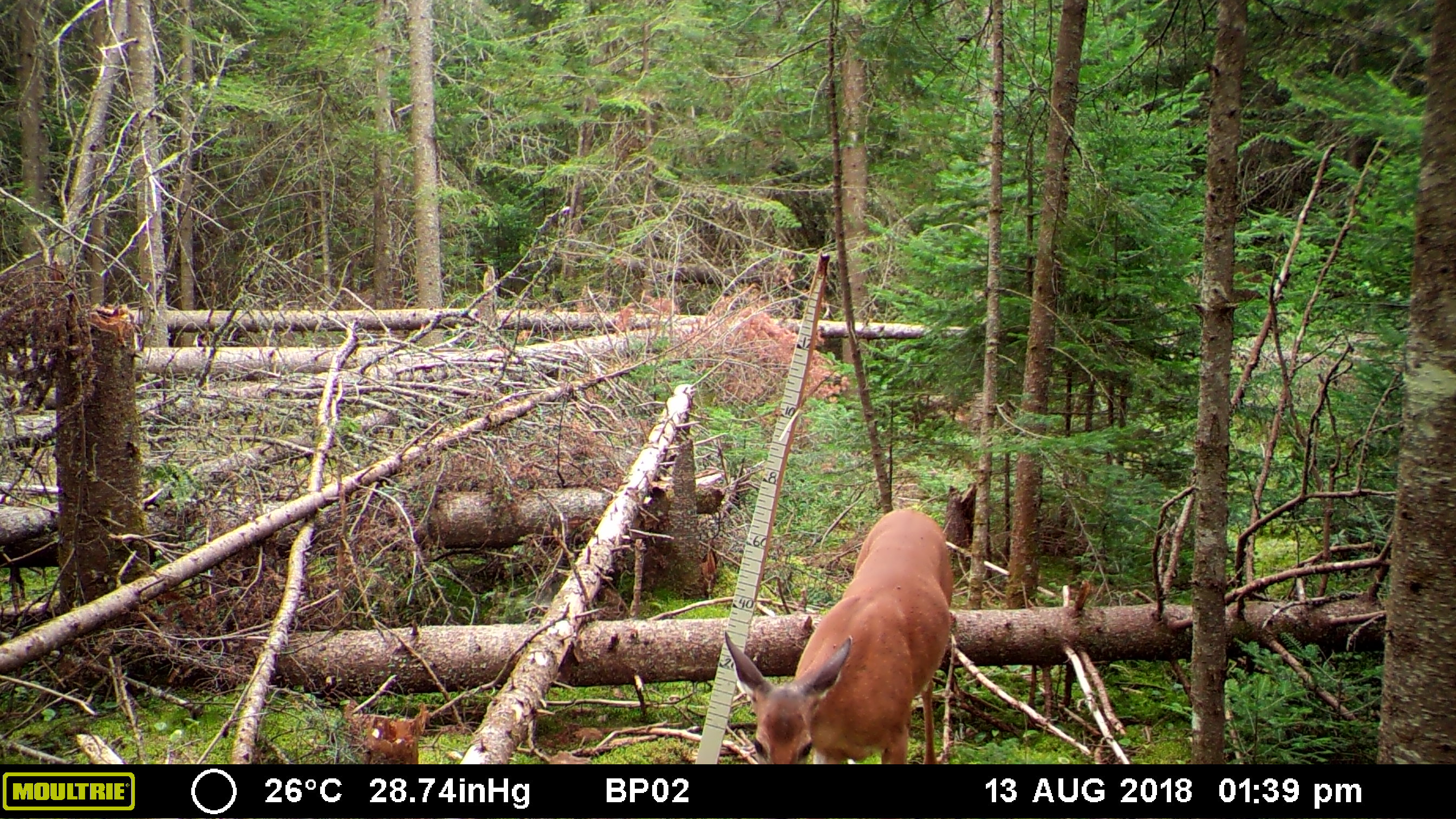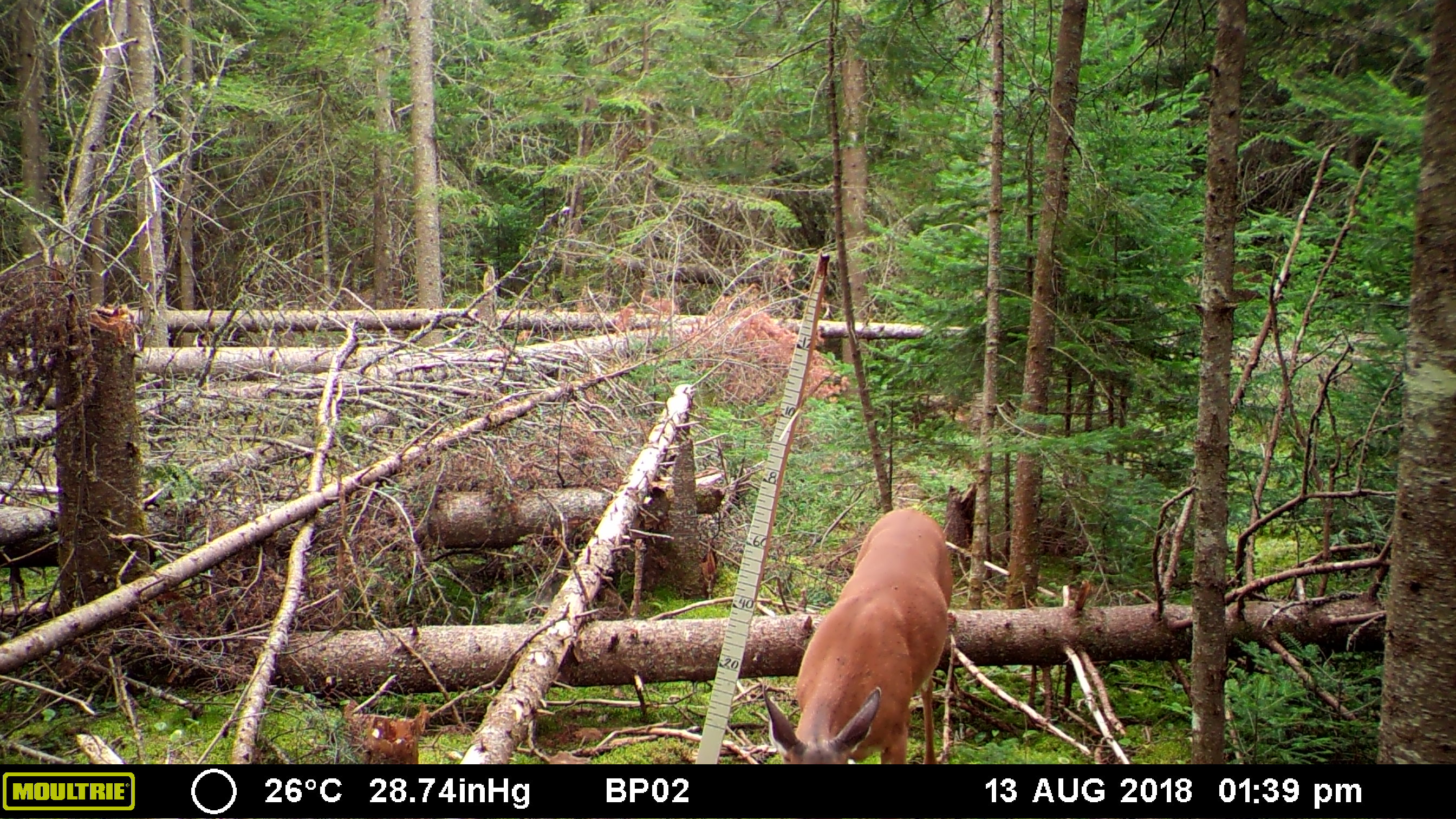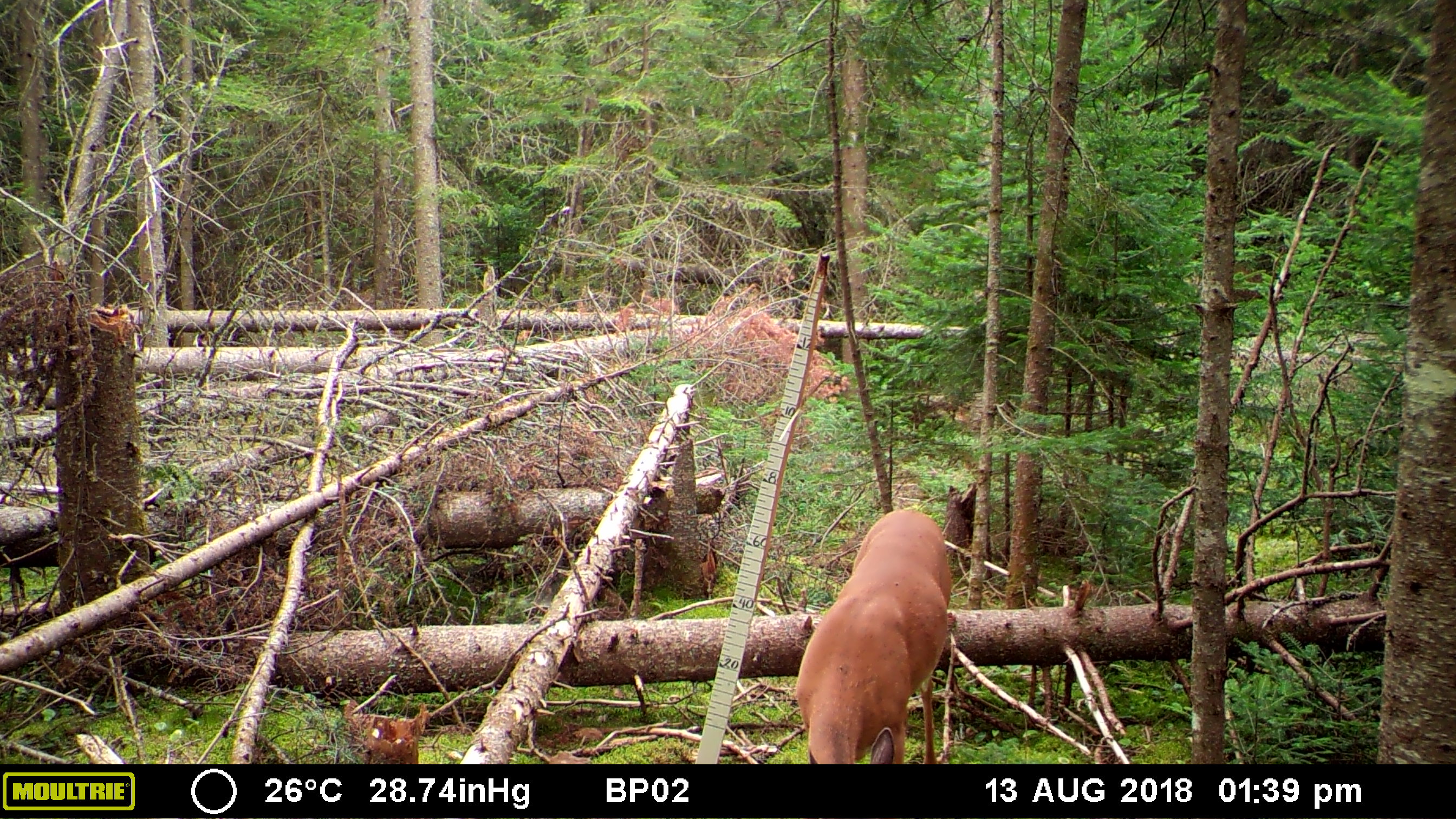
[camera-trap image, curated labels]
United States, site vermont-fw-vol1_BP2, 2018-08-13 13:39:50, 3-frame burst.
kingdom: Animalia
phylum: Chordata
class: Mammalia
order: Artiodactyla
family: Cervidae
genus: Odocoileus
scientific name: Odocoileus virginianus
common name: white-tailed deer